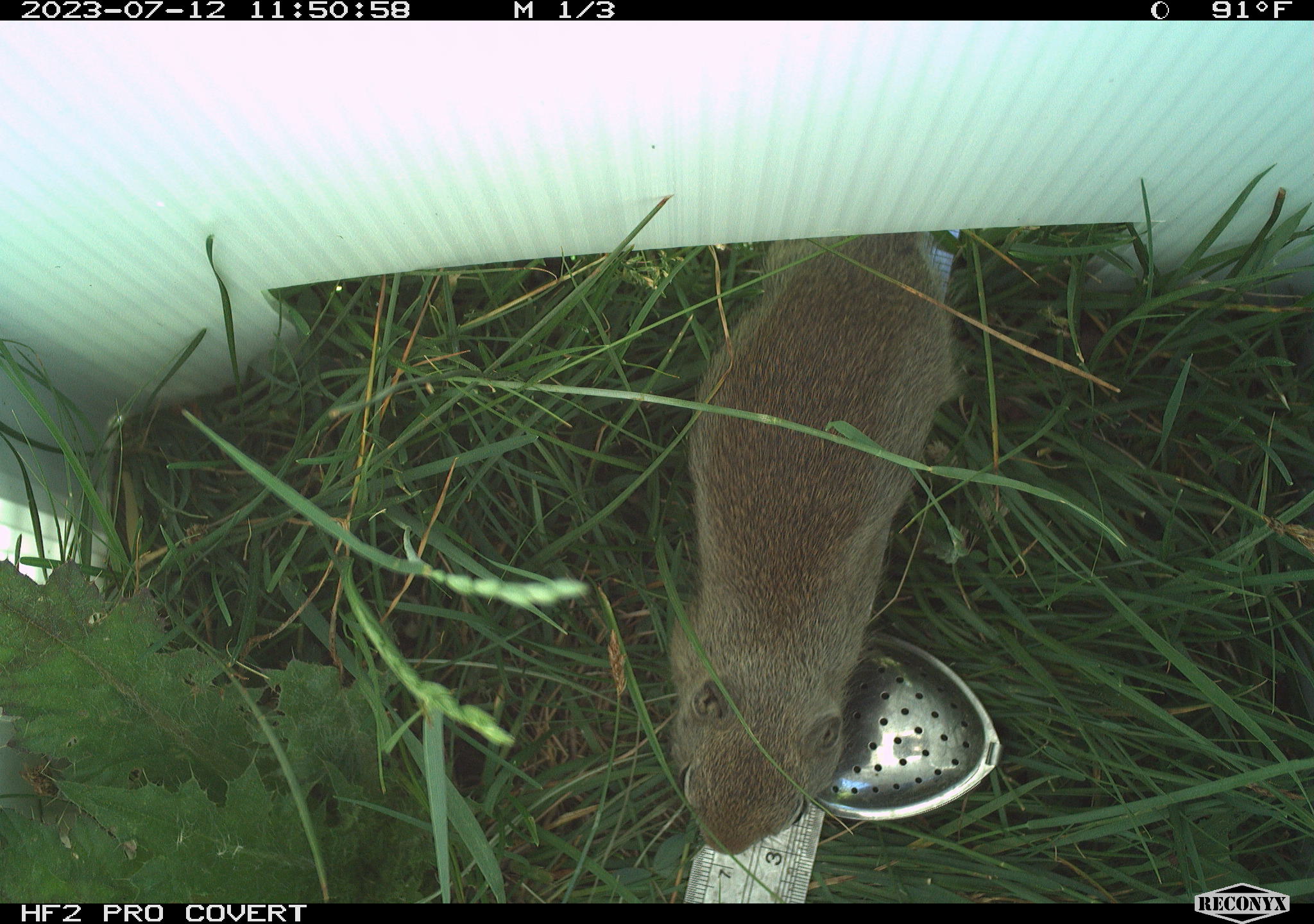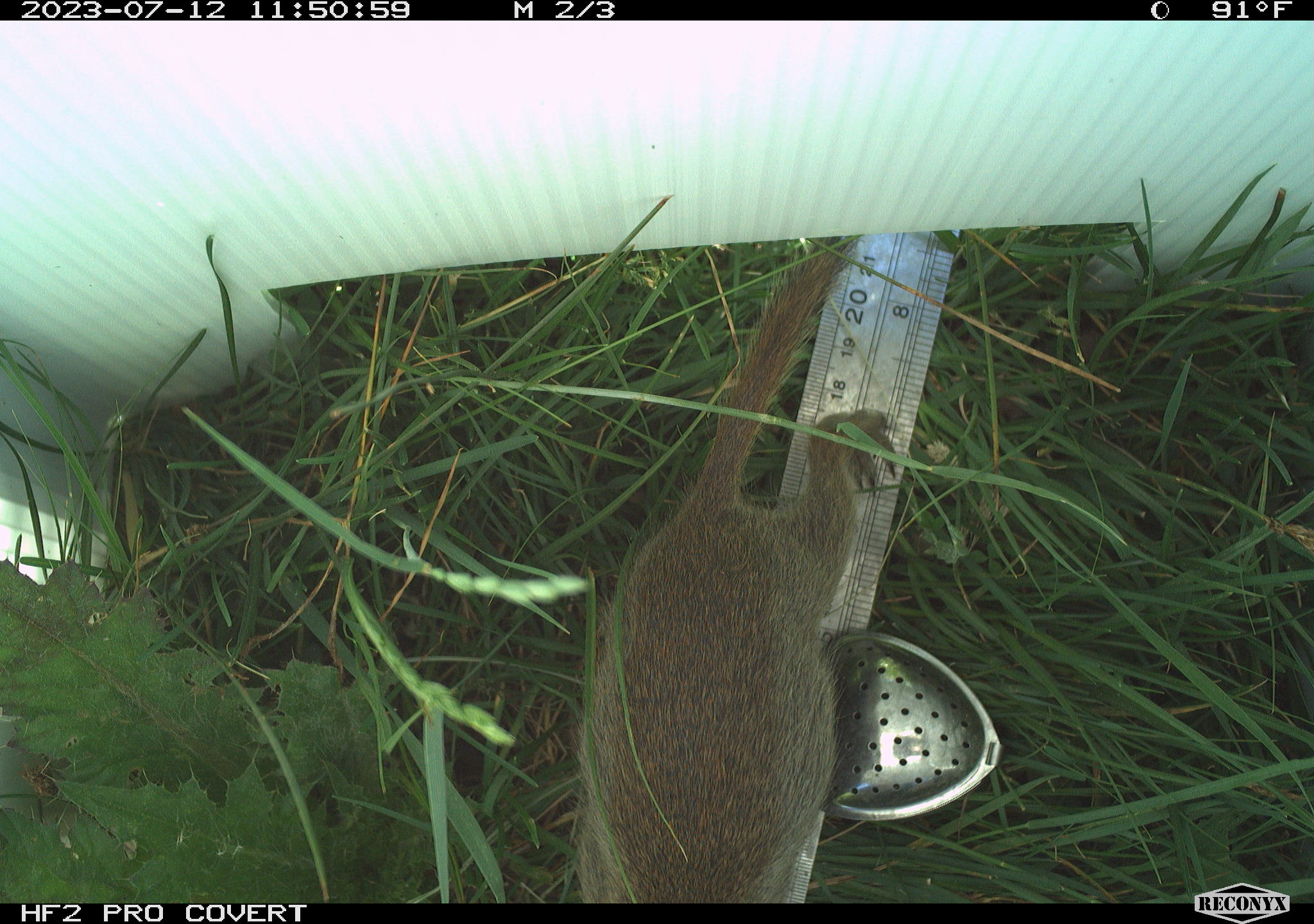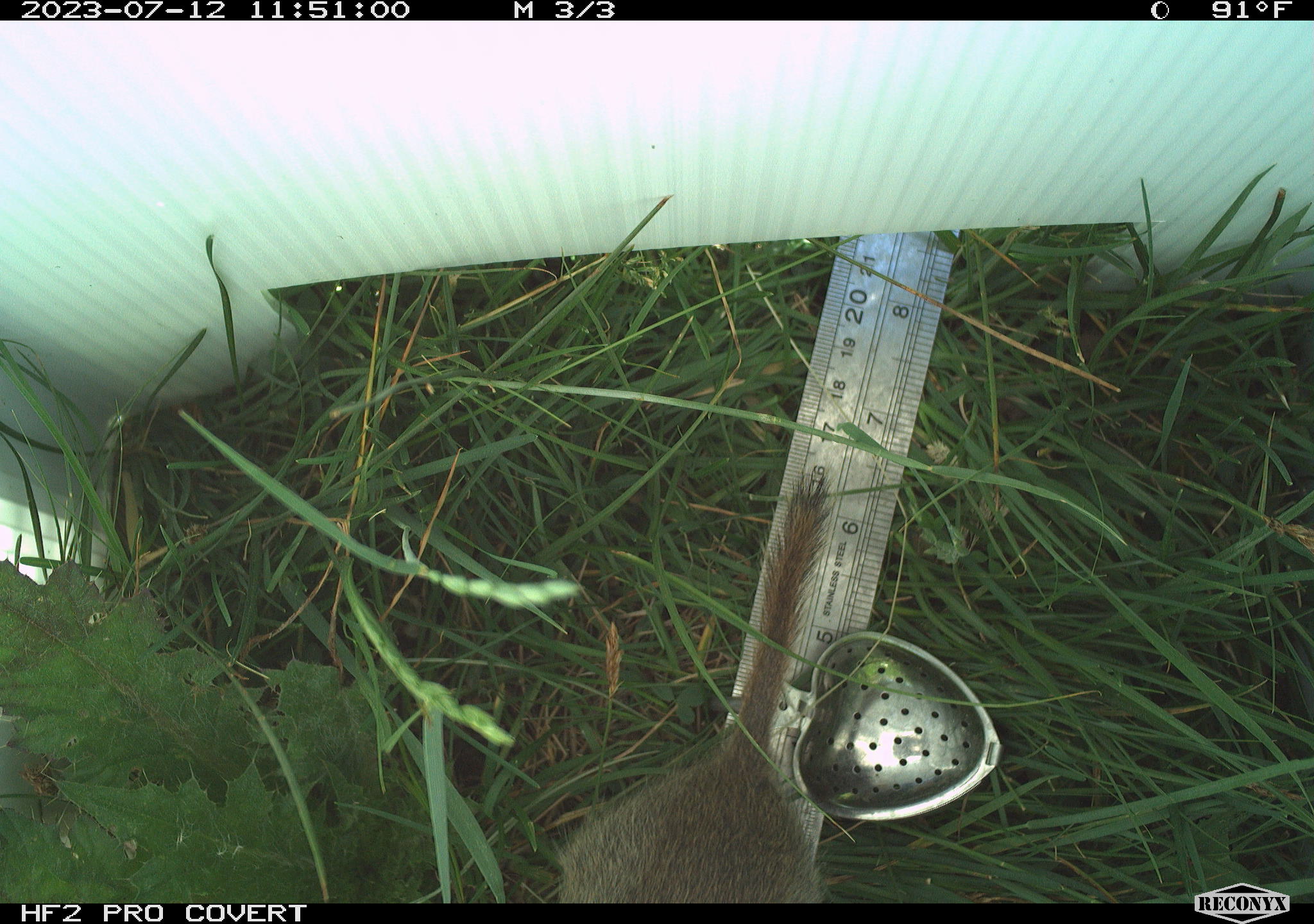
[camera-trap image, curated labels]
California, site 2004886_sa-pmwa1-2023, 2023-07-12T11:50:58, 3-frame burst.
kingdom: Animalia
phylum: Chordata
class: Mammalia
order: Rodentia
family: Sciuridae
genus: Urocitellus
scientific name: Urocitellus beldingi beldingi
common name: belding's ground squirrel